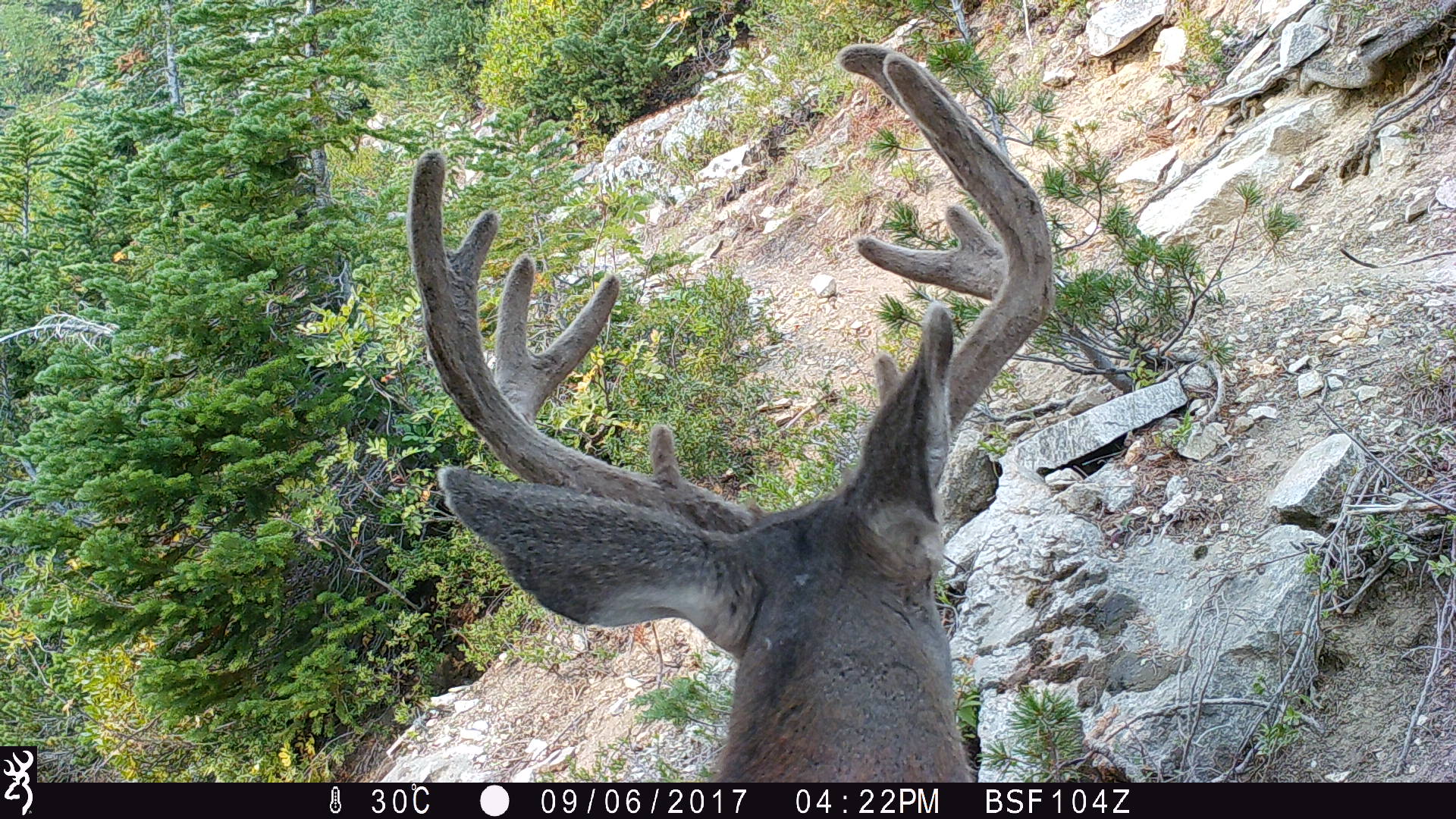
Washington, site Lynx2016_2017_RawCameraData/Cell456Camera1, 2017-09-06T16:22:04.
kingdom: Animalia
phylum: Chordata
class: Mammalia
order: Artiodactyla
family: Cervidae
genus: Odocoileus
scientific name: Odocoileus hemionus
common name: mule deer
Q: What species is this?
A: Odocoileus hemionus (mule deer).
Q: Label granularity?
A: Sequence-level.